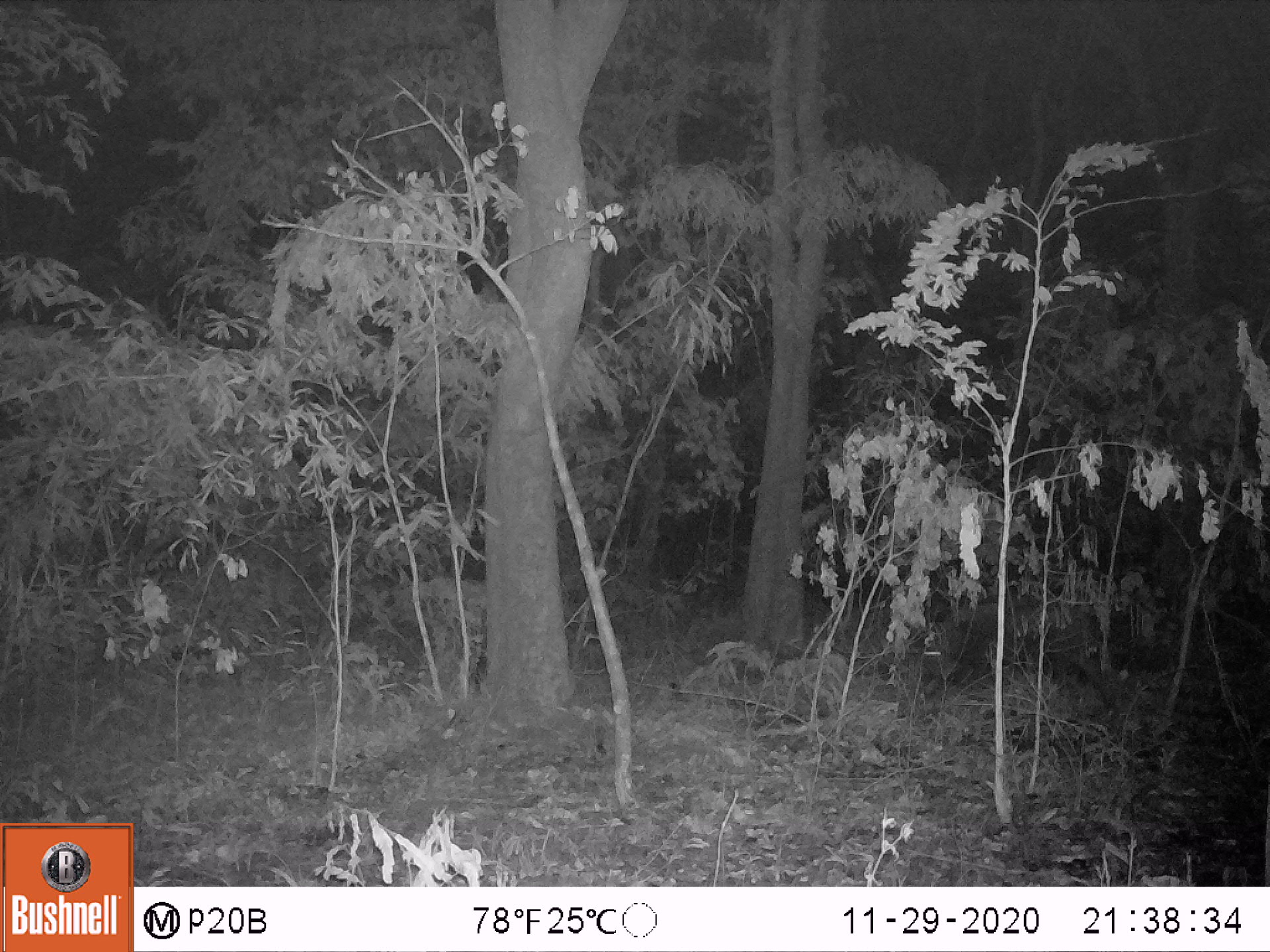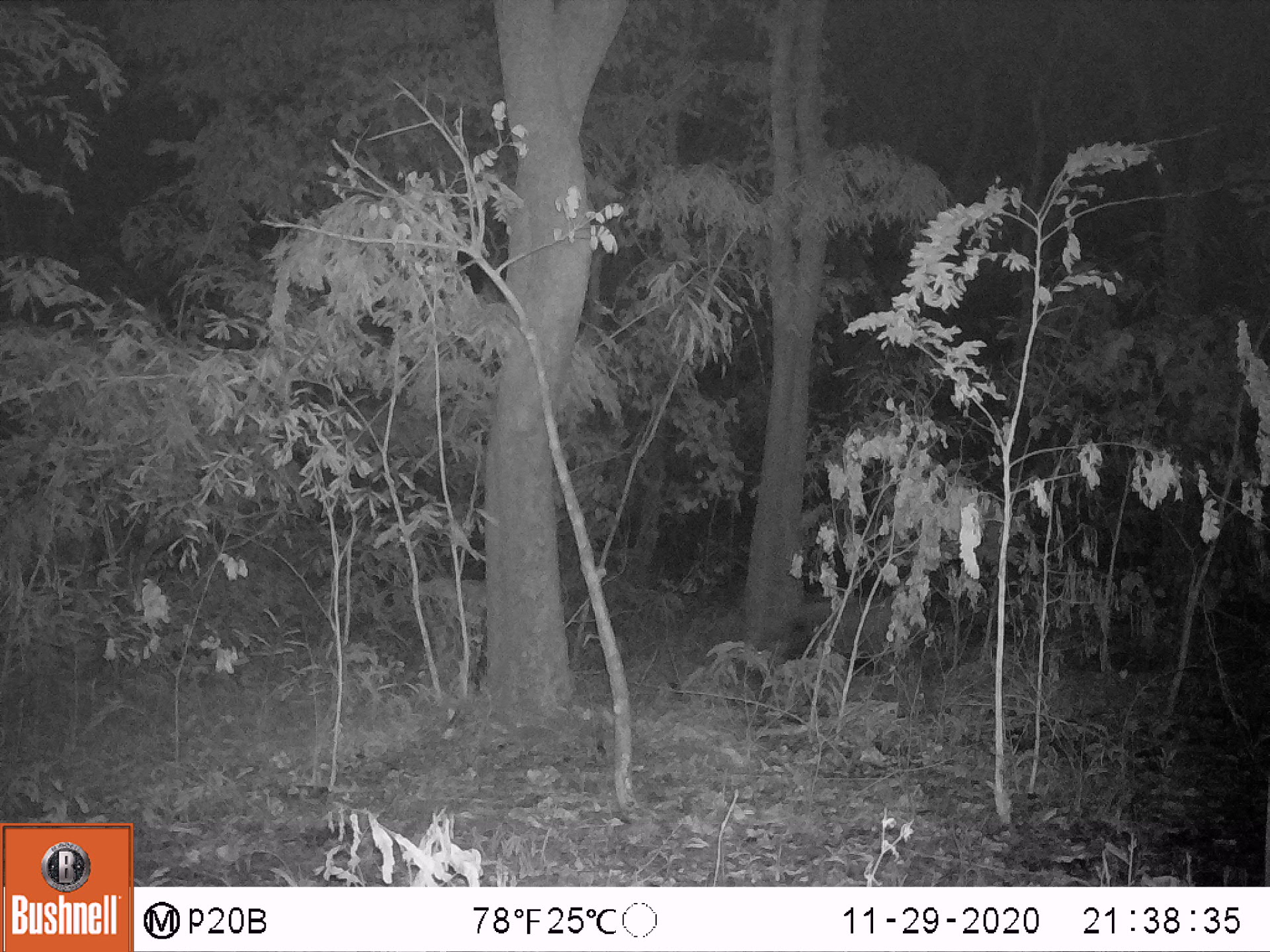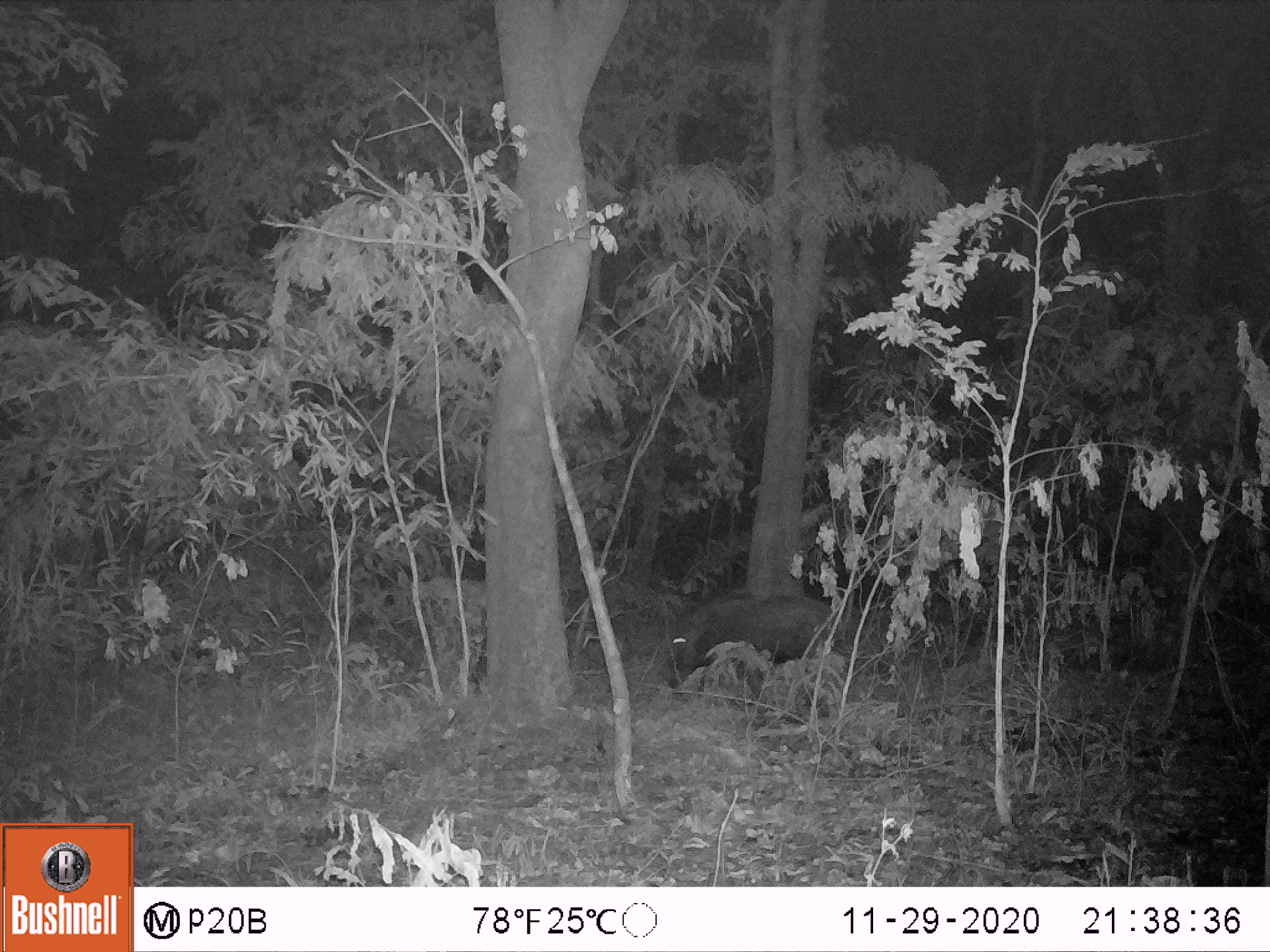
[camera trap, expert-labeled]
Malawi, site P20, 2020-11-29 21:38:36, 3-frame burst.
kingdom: Animalia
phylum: Chordata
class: Mammalia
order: Artiodactyla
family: Suidae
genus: Potamochoerus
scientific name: Potamochoerus larvatus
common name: bushpig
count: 1